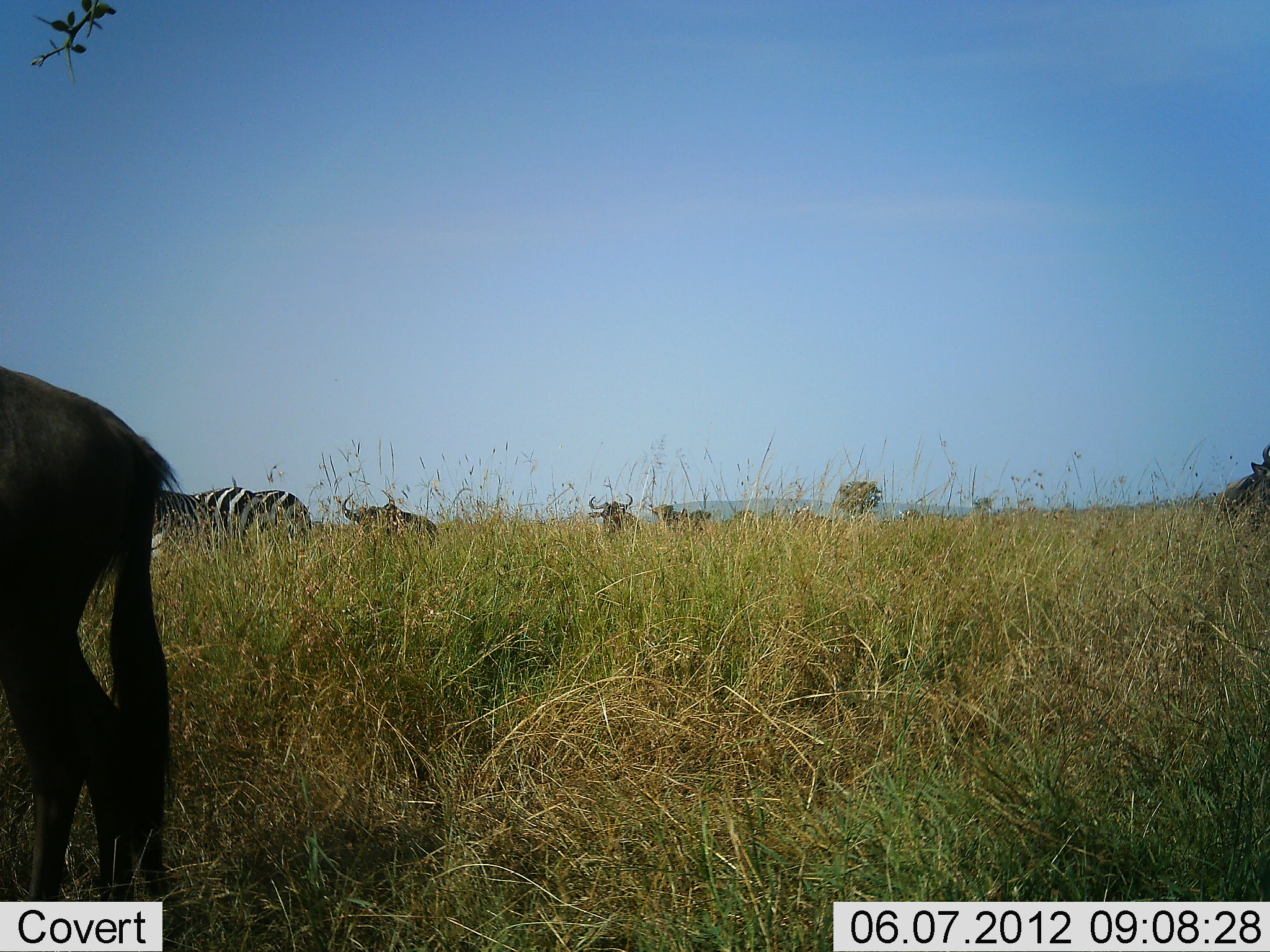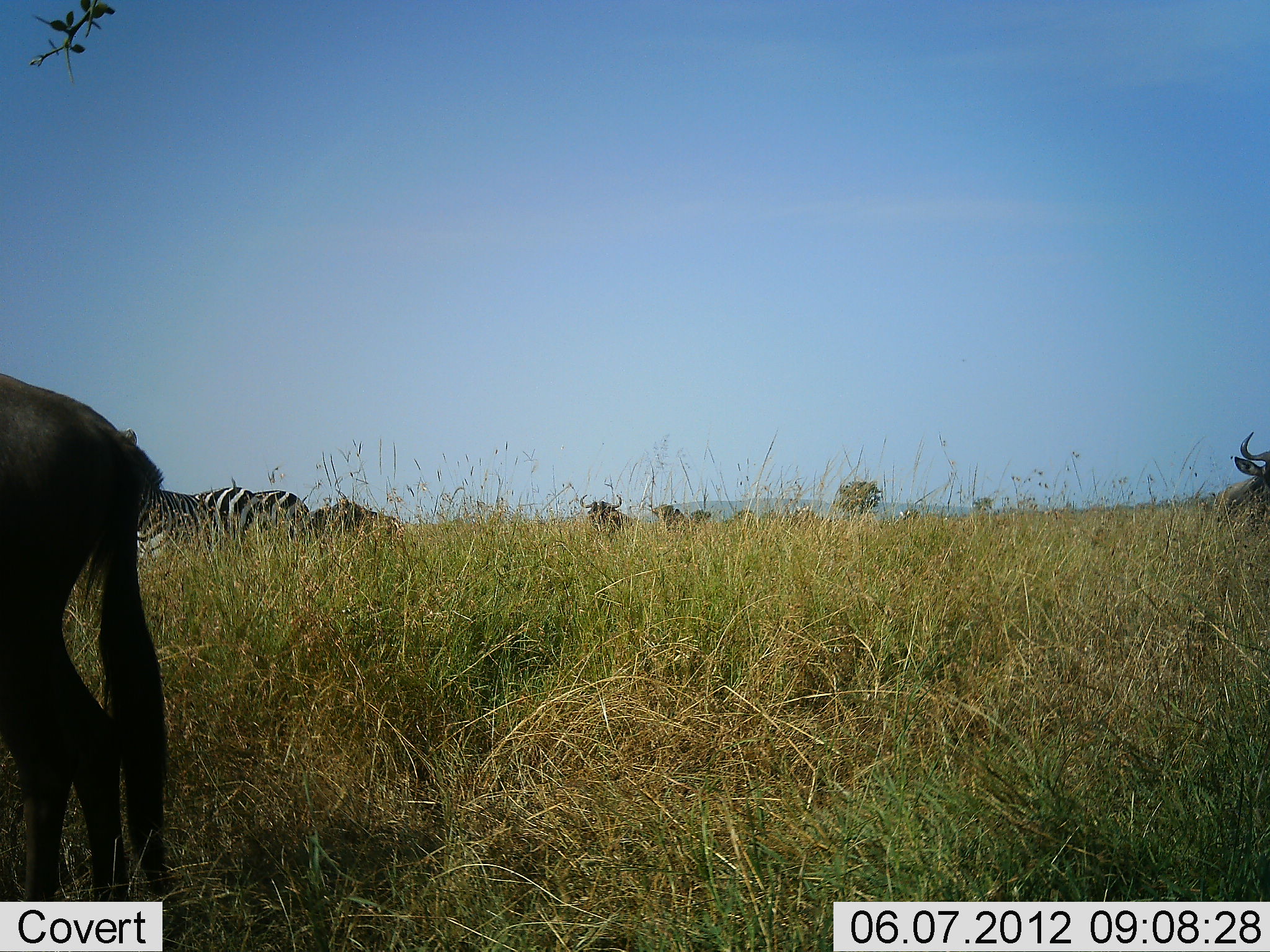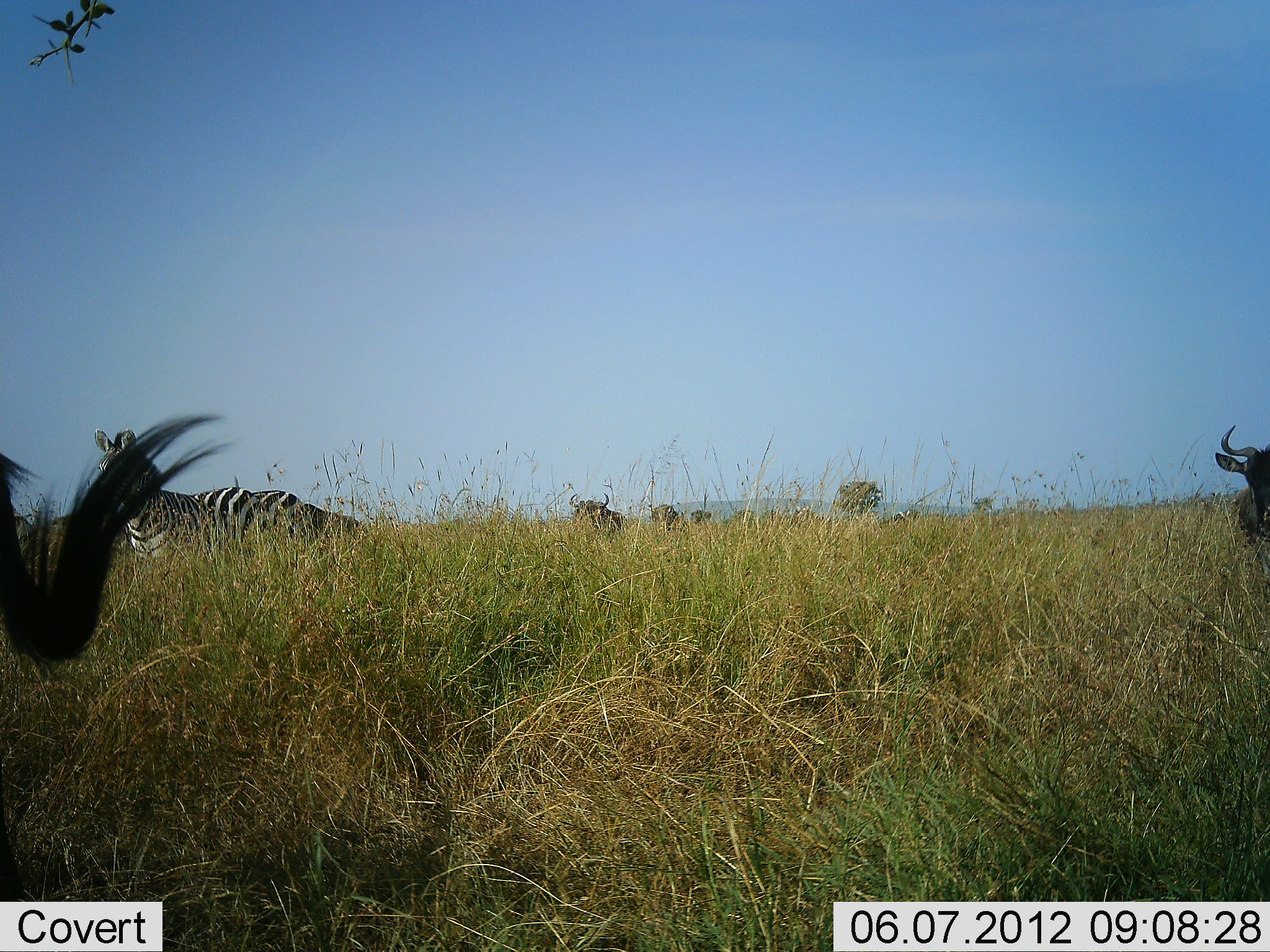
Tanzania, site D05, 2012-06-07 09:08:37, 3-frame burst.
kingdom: Animalia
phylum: Chordata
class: Mammalia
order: Artiodactyla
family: Bovidae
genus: Connochaetes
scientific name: Connochaetes taurinus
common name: blue wildebeest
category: wildebeest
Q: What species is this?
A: Wildebeest (blue wildebeest) (Connochaetes taurinus).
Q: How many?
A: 5.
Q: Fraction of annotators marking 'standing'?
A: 36%.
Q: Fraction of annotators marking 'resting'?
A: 9%.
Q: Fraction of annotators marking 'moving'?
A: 73%.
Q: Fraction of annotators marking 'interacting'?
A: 0%.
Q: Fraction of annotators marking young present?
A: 0%.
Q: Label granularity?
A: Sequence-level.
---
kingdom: Animalia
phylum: Chordata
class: Mammalia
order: Perissodactyla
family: Equidae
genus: Equus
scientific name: Equus quagga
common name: plains zebra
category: zebra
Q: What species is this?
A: Zebra (plains zebra) (Equus quagga).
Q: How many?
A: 3.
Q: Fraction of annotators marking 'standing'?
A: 70%.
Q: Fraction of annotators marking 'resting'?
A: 10%.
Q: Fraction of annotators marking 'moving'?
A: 20%.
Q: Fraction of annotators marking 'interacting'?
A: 0%.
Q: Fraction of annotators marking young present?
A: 0%.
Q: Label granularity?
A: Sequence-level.